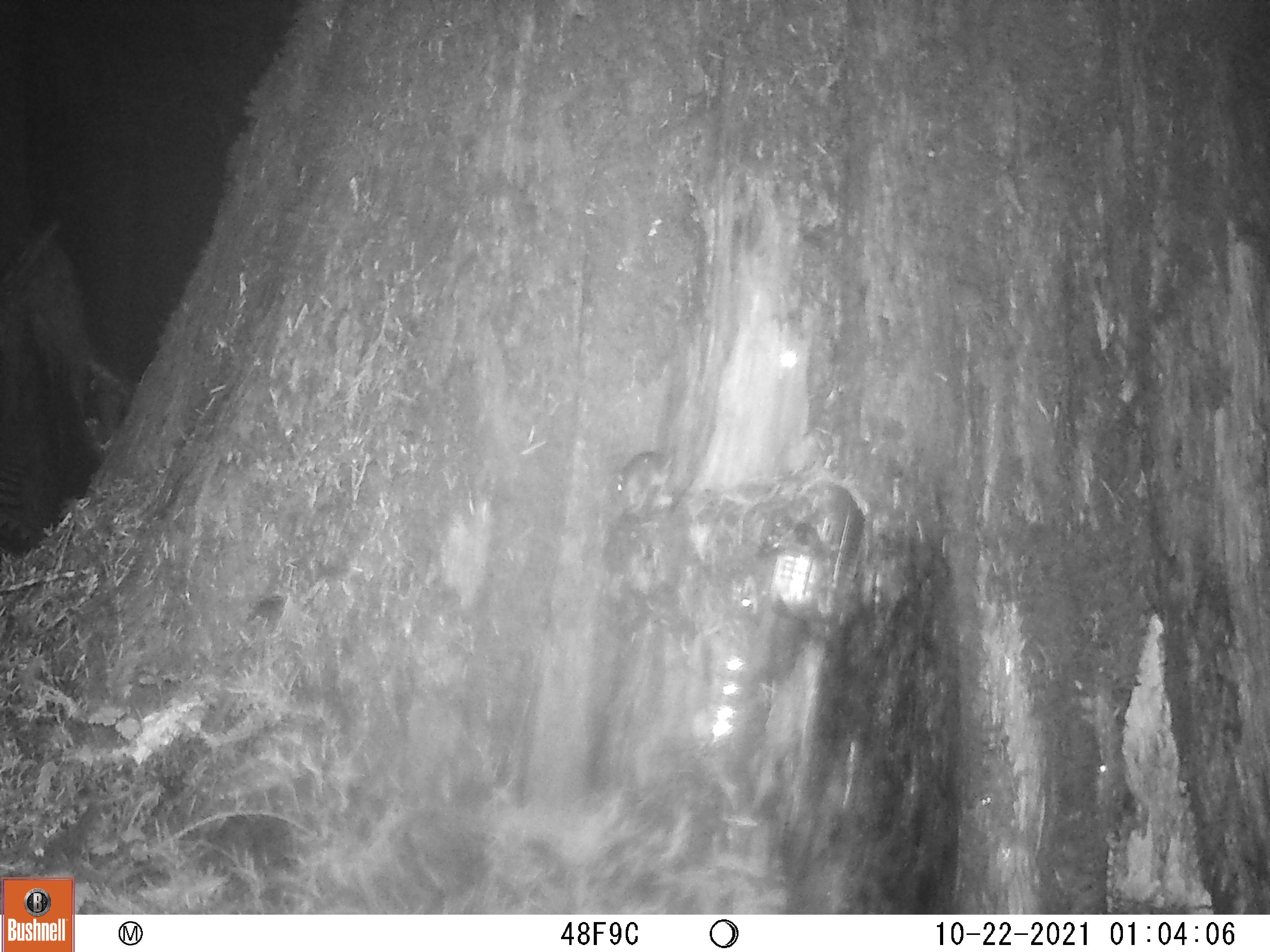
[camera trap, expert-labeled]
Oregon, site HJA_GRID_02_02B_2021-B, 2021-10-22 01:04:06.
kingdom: Animalia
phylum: Chordata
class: Mammalia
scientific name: Mammalia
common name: small mammal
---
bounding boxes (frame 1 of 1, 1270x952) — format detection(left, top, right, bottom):
small mammal: detection(614, 432, 689, 519)